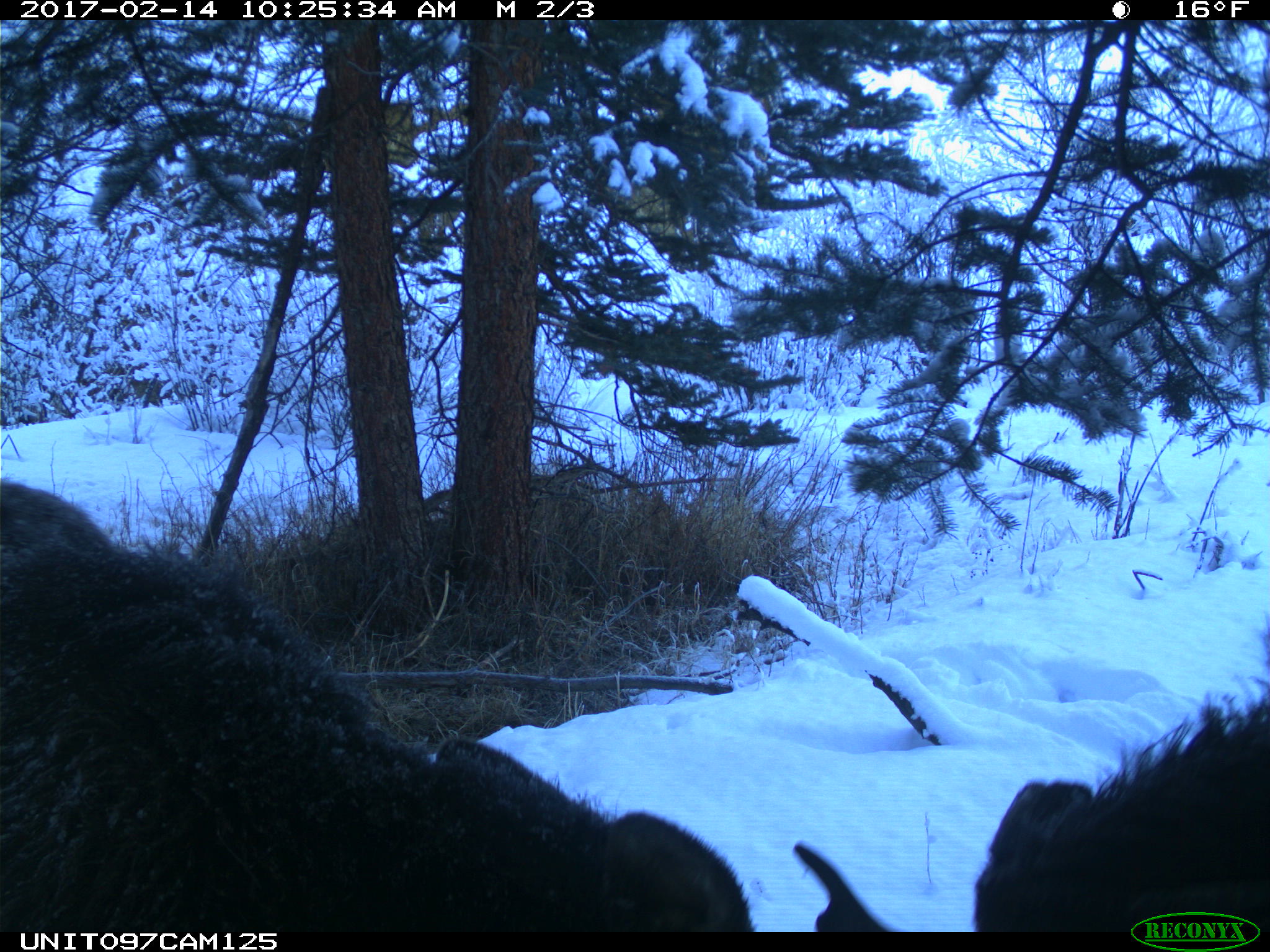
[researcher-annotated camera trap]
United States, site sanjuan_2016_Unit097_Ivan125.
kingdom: Animalia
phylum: Chordata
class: Mammalia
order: Artiodactyla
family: Cervidae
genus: Alces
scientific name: Alces alces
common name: moose